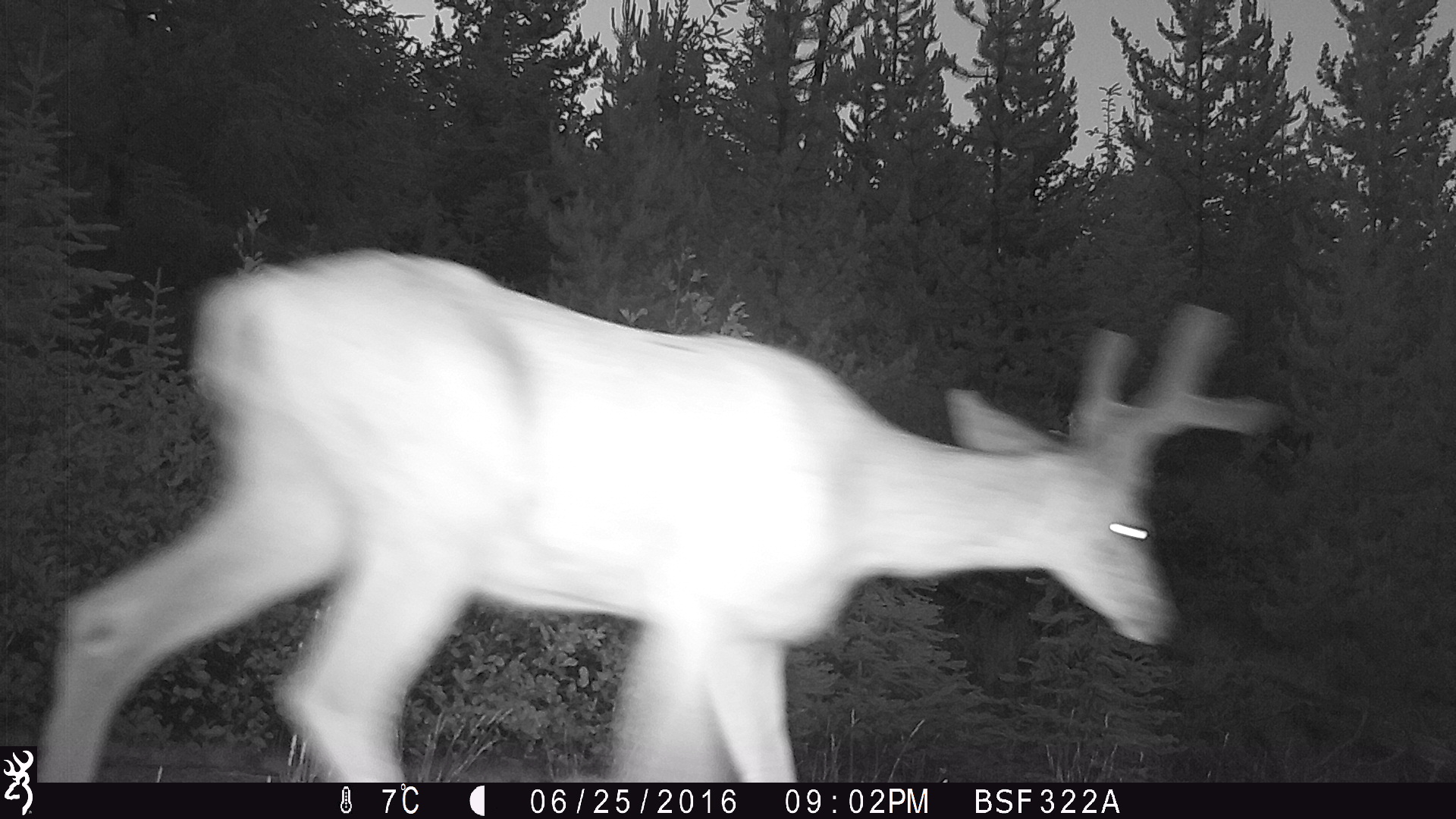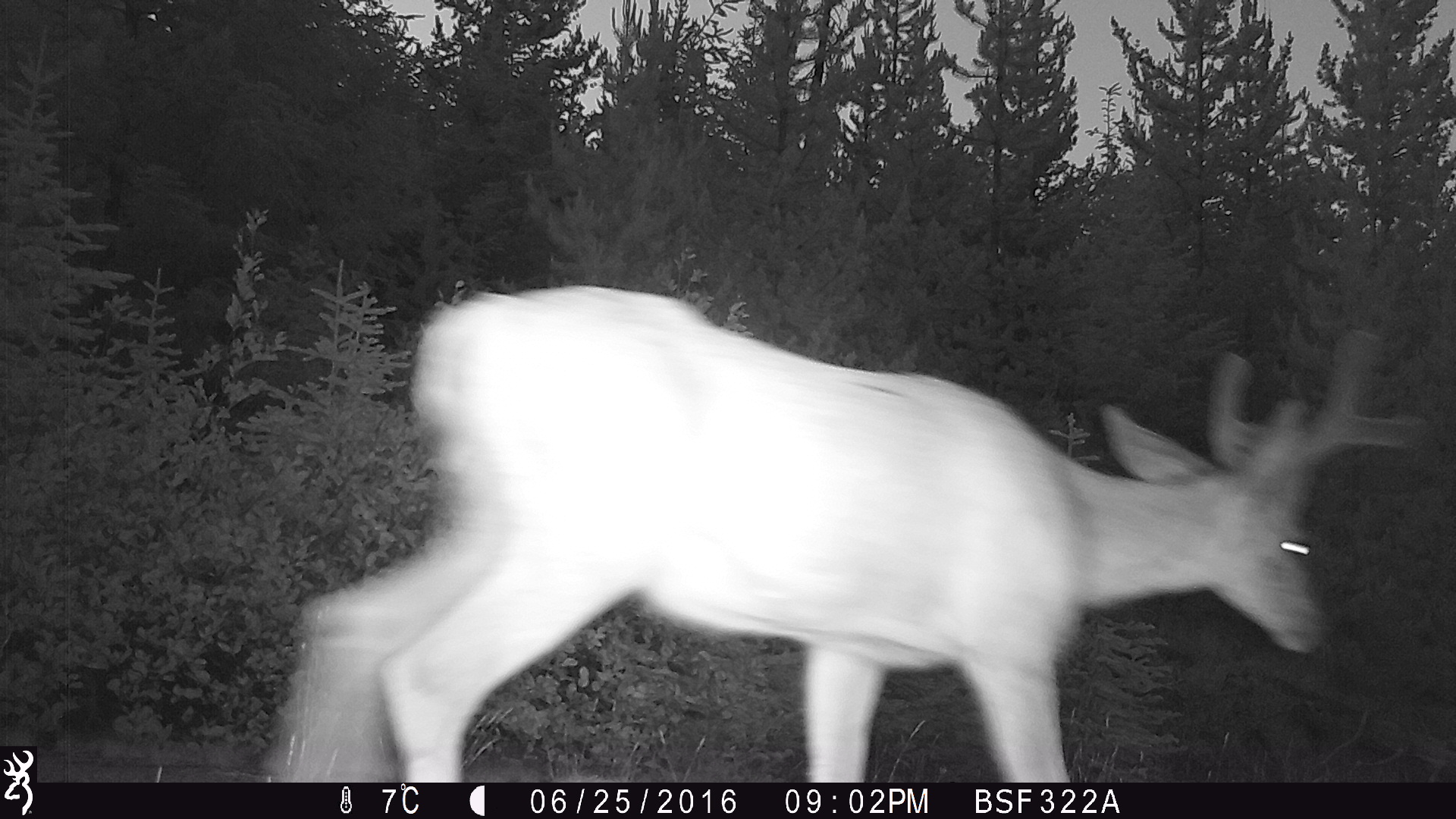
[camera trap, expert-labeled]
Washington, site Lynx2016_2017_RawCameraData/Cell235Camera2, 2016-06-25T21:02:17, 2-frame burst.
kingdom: Animalia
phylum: Chordata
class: Mammalia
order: Artiodactyla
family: Cervidae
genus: Odocoileus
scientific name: Odocoileus hemionus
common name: mule deer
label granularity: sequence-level